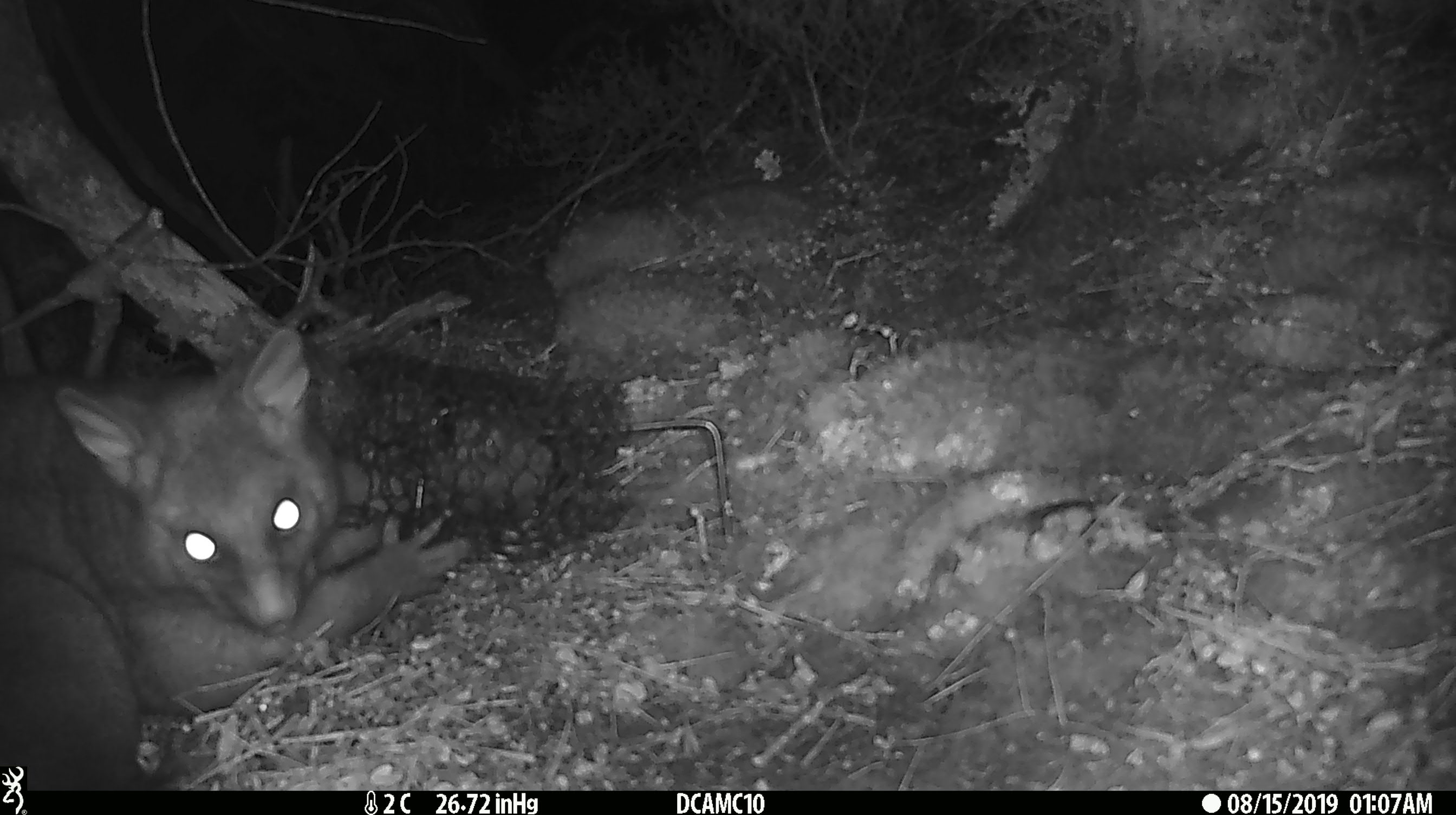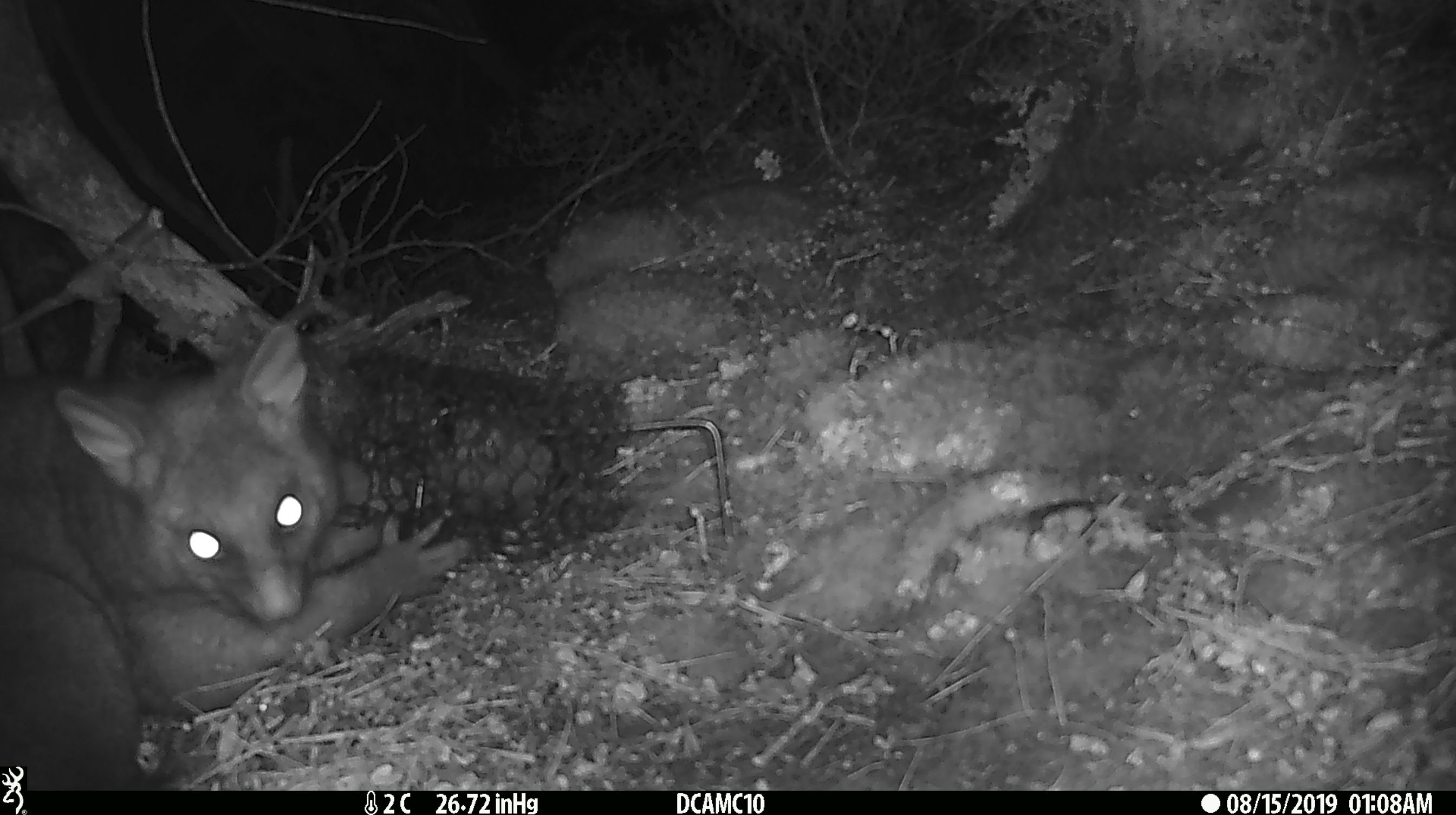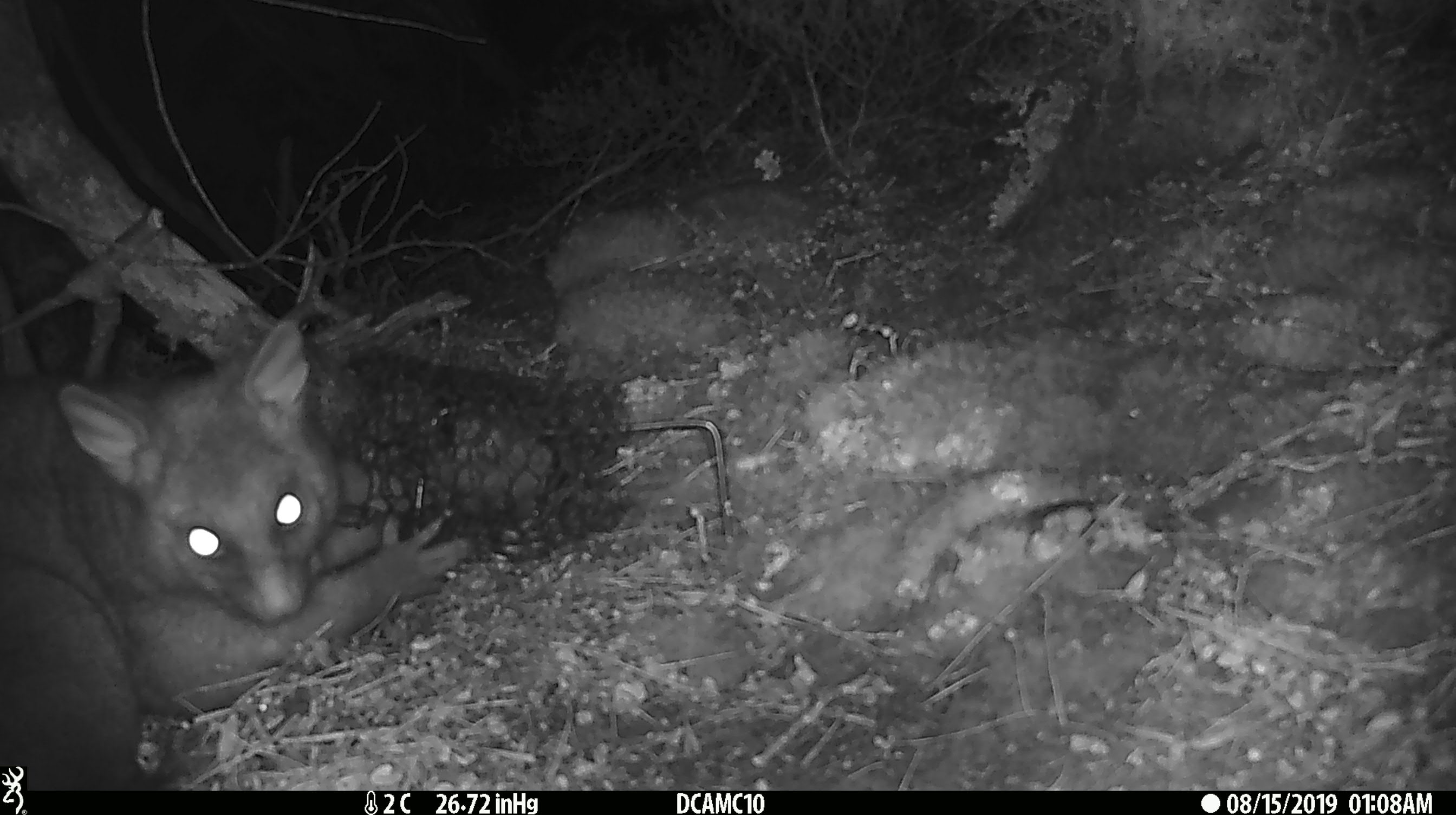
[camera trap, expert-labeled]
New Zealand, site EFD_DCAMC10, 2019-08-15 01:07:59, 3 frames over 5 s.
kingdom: Animalia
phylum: Chordata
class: Mammalia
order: Diprotodontia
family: Phalangeridae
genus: Trichosurus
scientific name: Trichosurus vulpecula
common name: common brushtail possum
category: possum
Possum (common brushtail possum) (Trichosurus vulpecula).